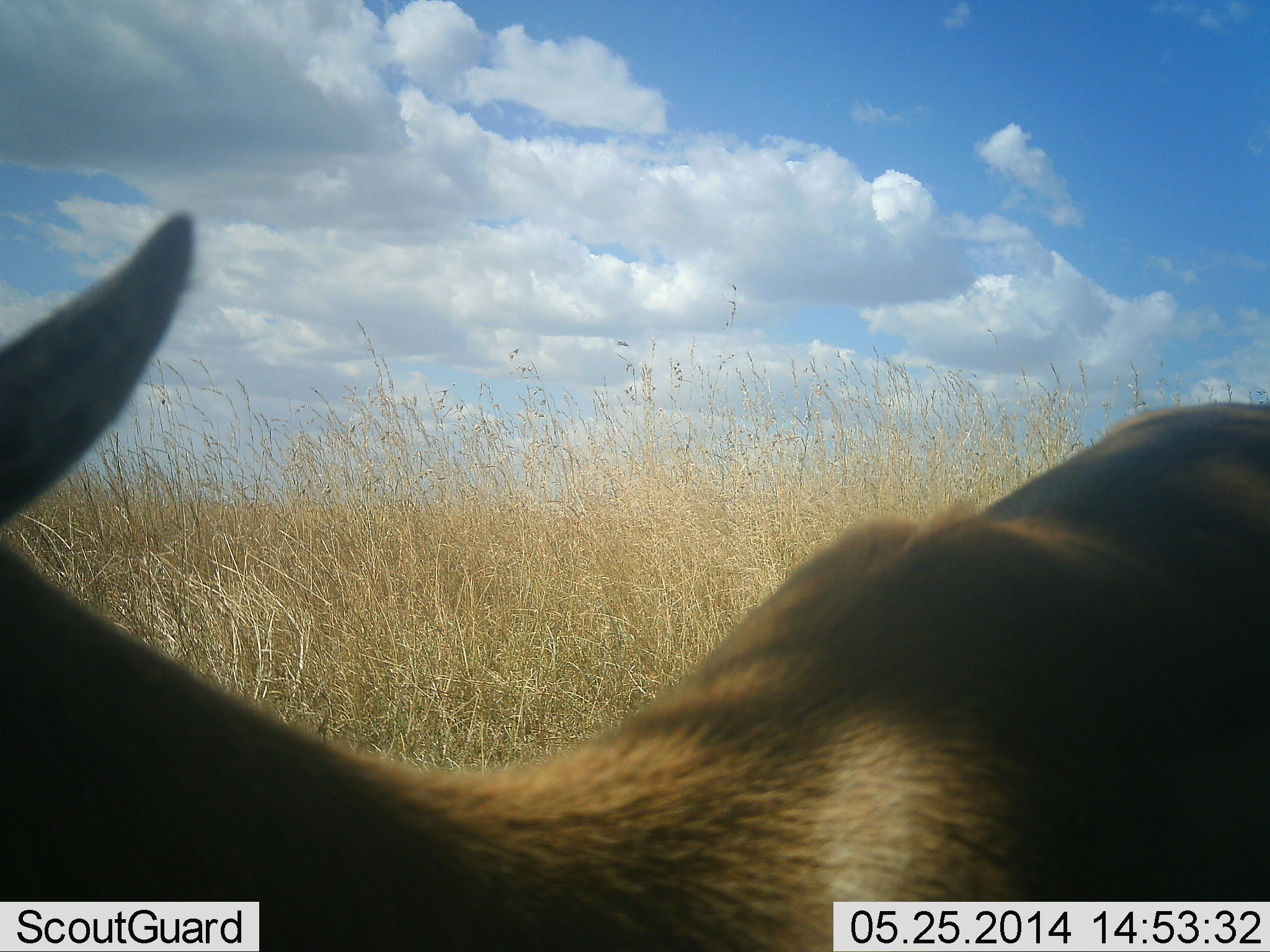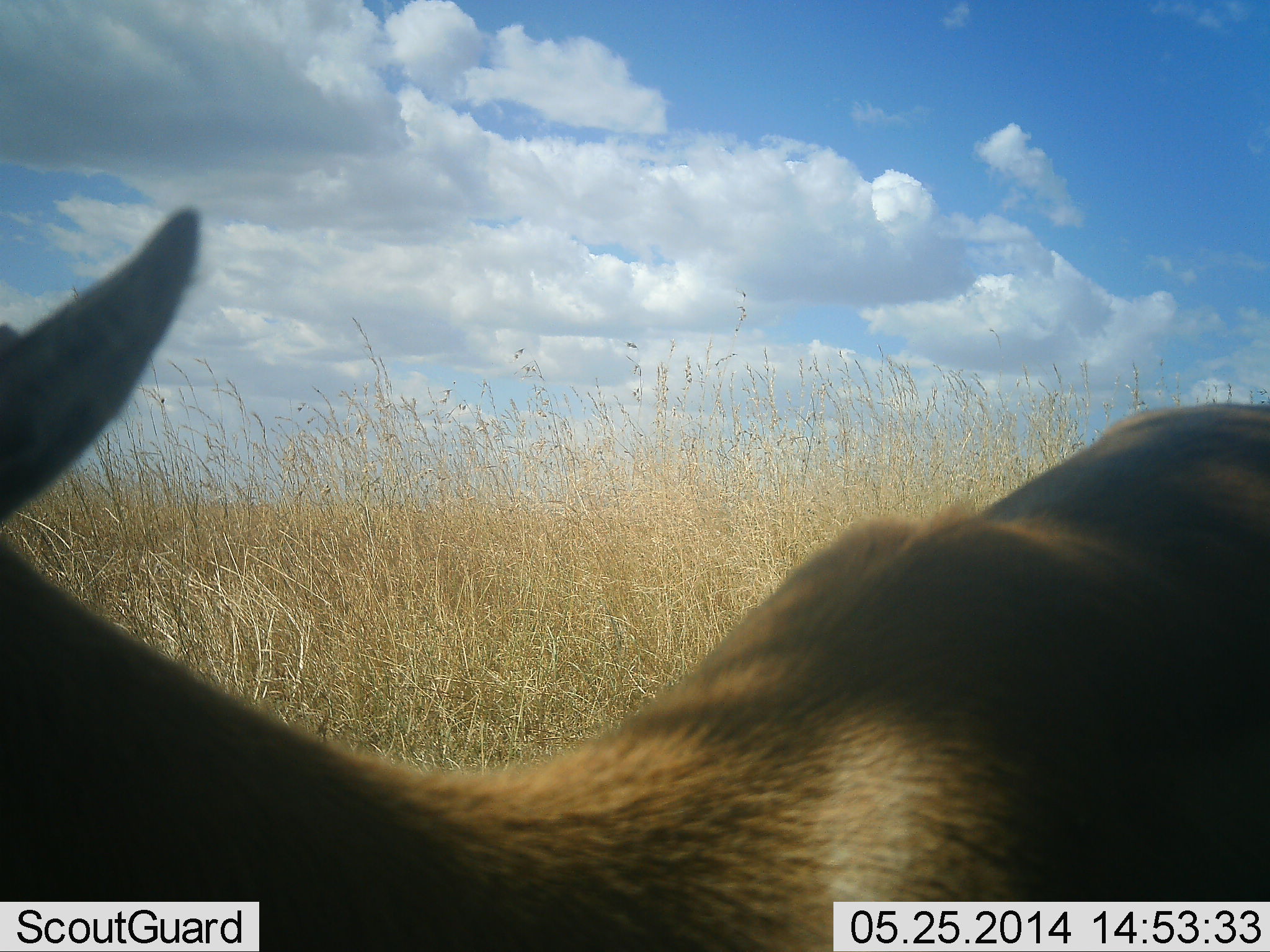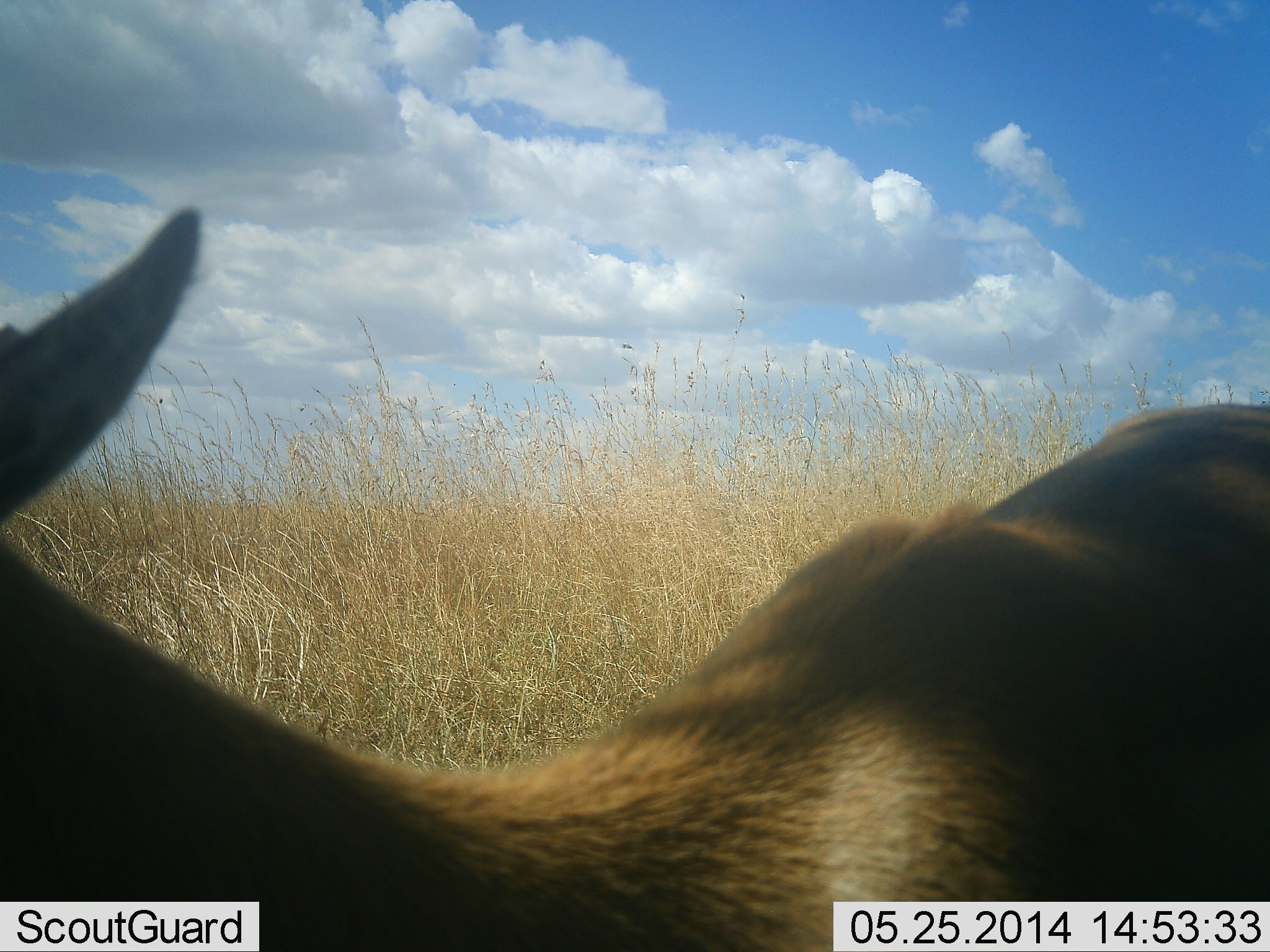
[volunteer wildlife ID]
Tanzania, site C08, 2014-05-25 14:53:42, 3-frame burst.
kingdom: Animalia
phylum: Chordata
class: Mammalia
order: Artiodactyla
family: Bovidae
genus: Nanger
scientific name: Nanger granti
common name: grant's gazelle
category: gazellegrants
Gazellegrants (grant's gazelle) (Nanger granti), count 1. Behavior (volunteer vote fractions): standing 88%, resting 0%, moving 12%, interacting 0%. Young present (vote fraction): 0%. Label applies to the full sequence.